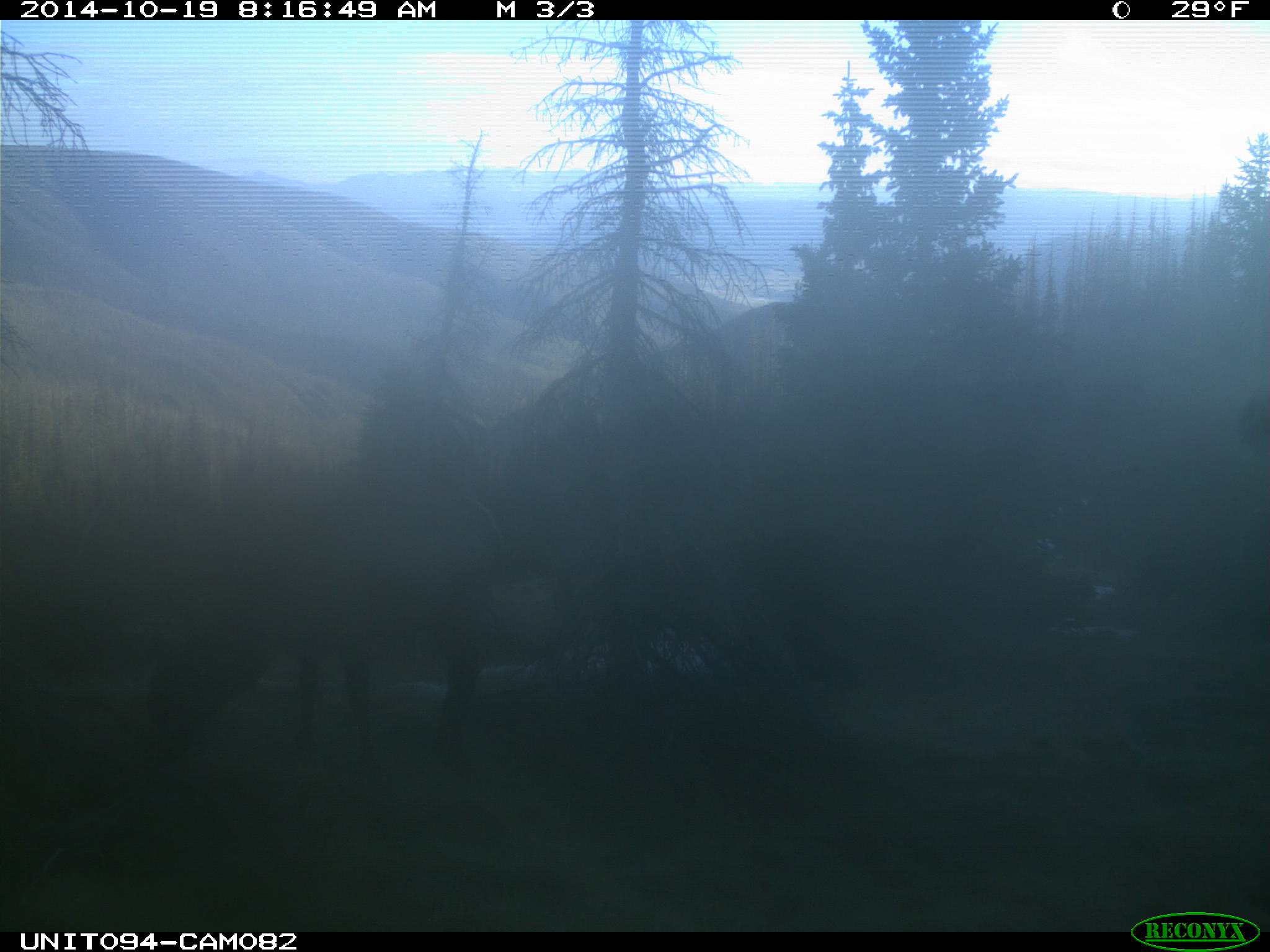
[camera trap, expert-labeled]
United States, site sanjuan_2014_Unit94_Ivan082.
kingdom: Animalia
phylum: Chordata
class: Mammalia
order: Artiodactyla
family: Cervidae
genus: Cervus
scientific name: Cervus elaphus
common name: red deer